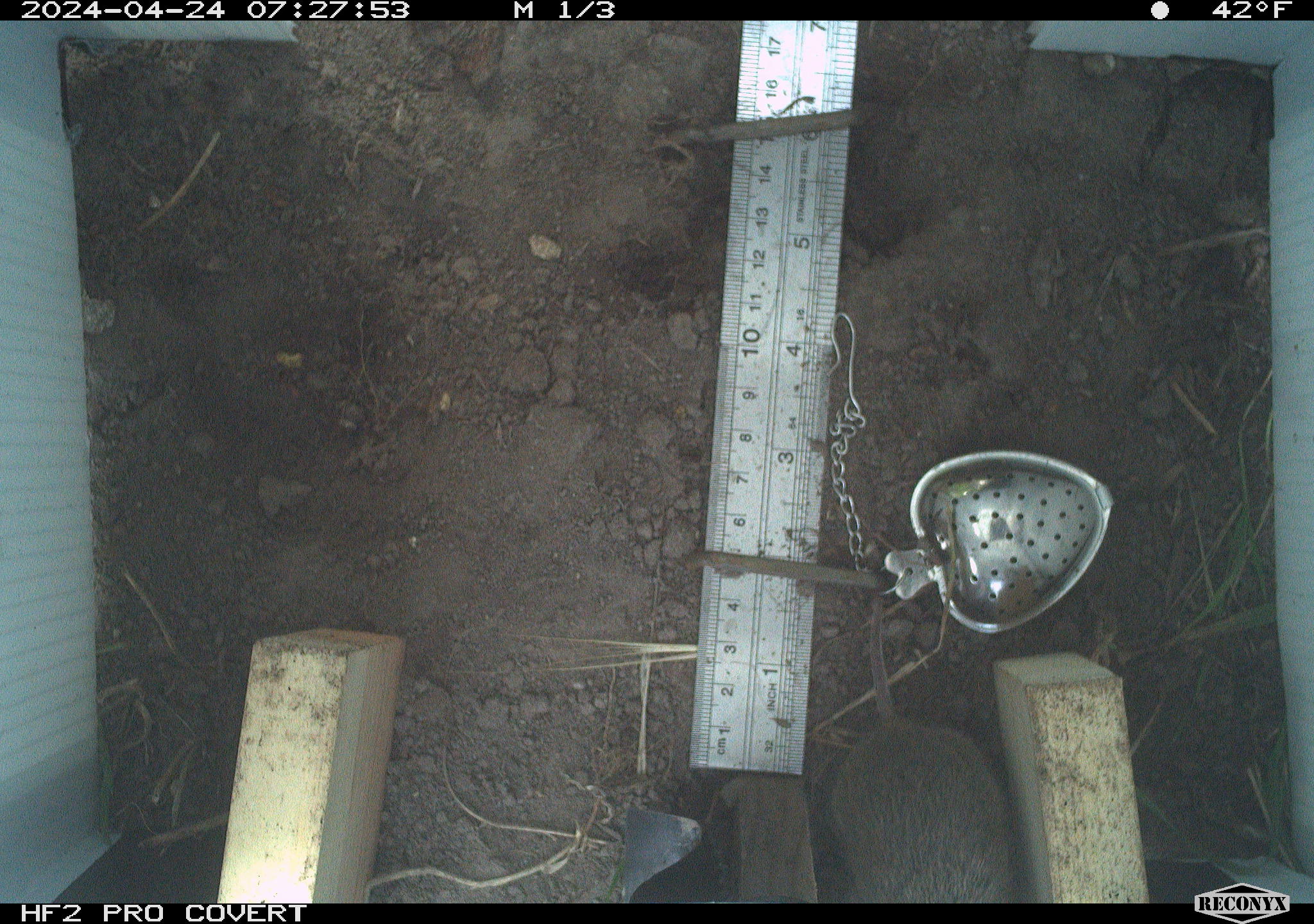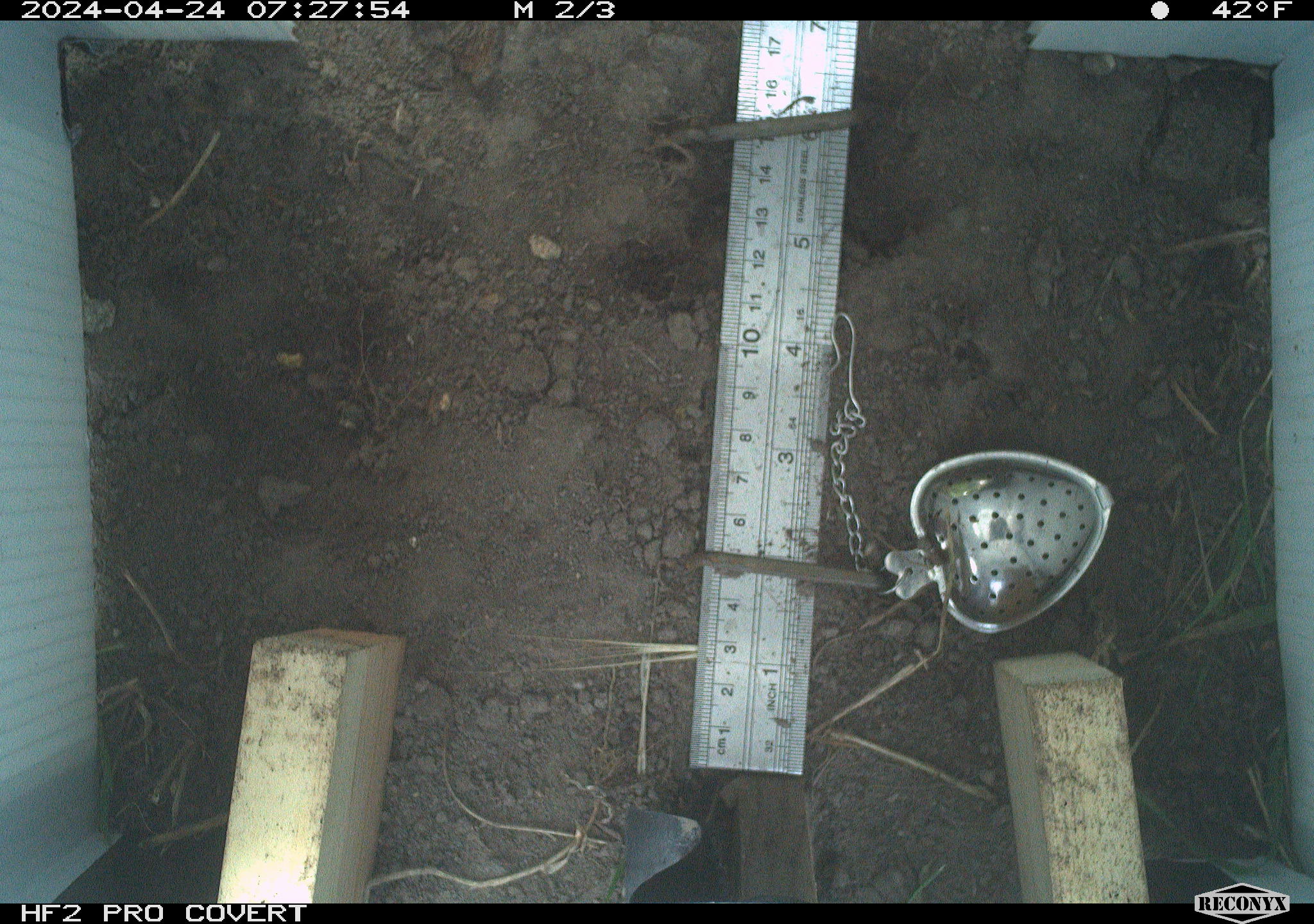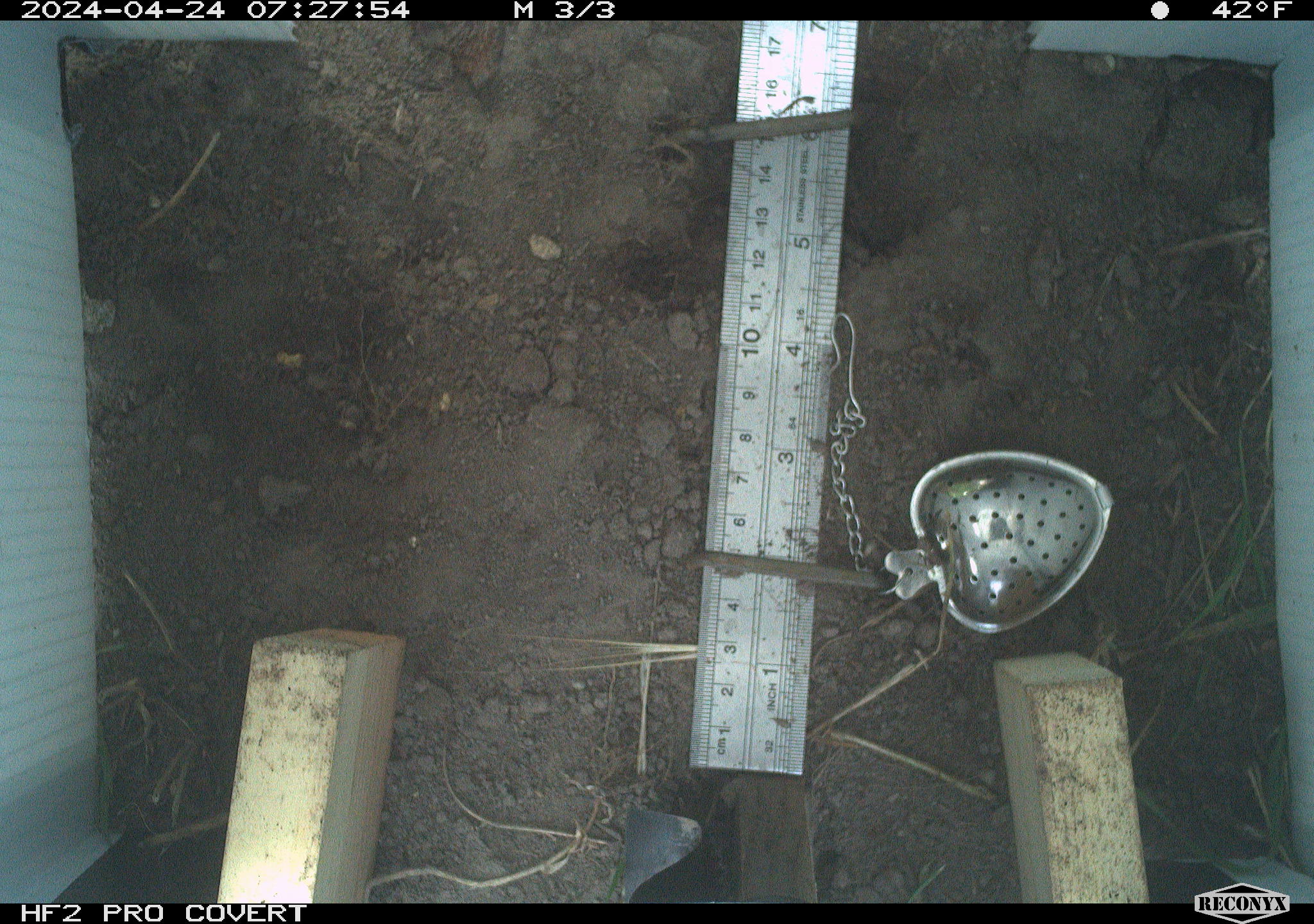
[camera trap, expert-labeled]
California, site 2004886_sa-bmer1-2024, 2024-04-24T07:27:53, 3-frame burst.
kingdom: Animalia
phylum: Chordata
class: Mammalia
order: Rodentia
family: Cricetidae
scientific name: Arvicolinae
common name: voles, lemmings, and muskrats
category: arvicolinae subfamily